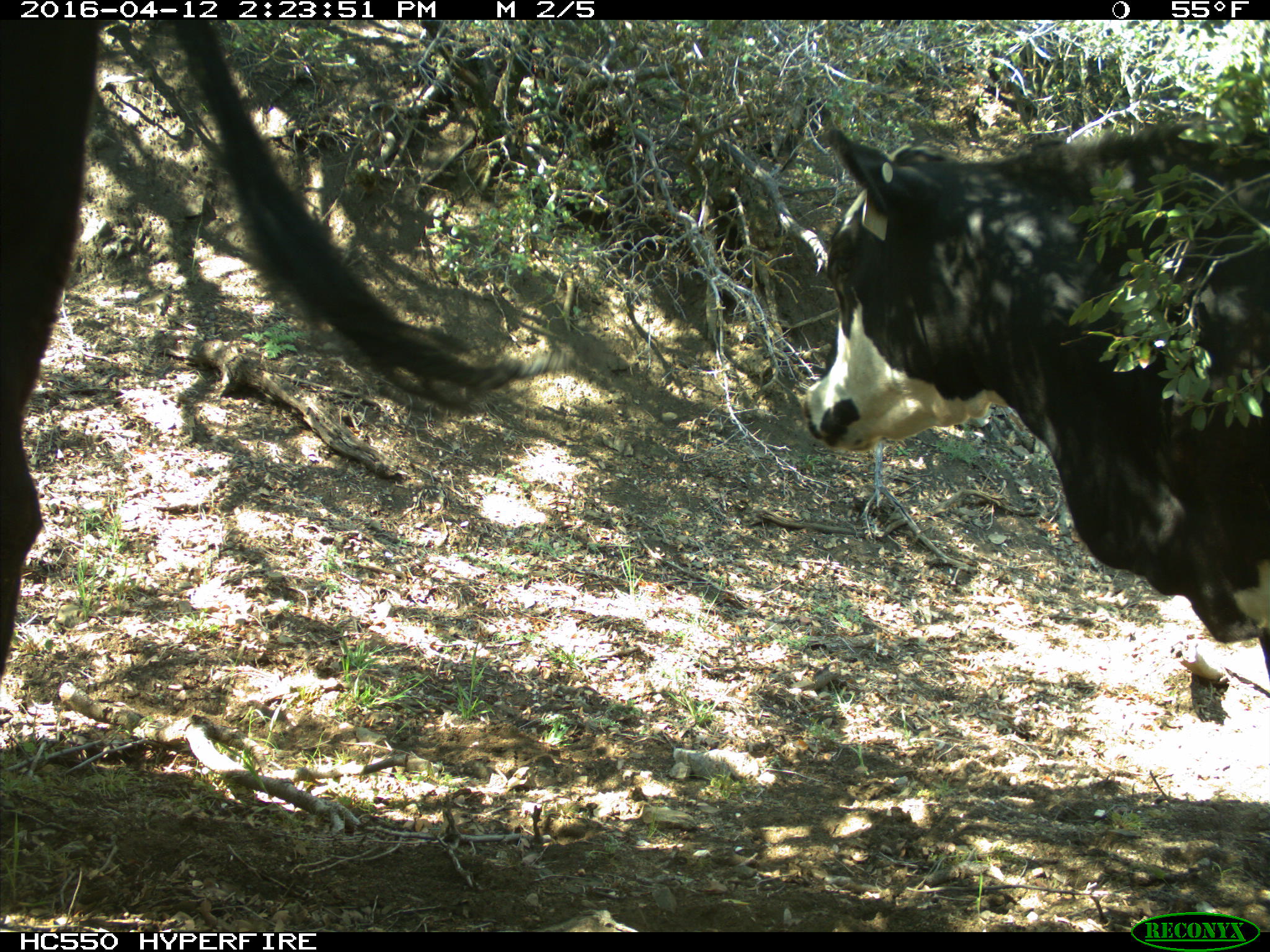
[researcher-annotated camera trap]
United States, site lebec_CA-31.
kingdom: Animalia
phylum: Chordata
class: Mammalia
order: Artiodactyla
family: Bovidae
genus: Bos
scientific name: Bos taurus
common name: domestic cow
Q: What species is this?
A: Bos taurus (domestic cow).